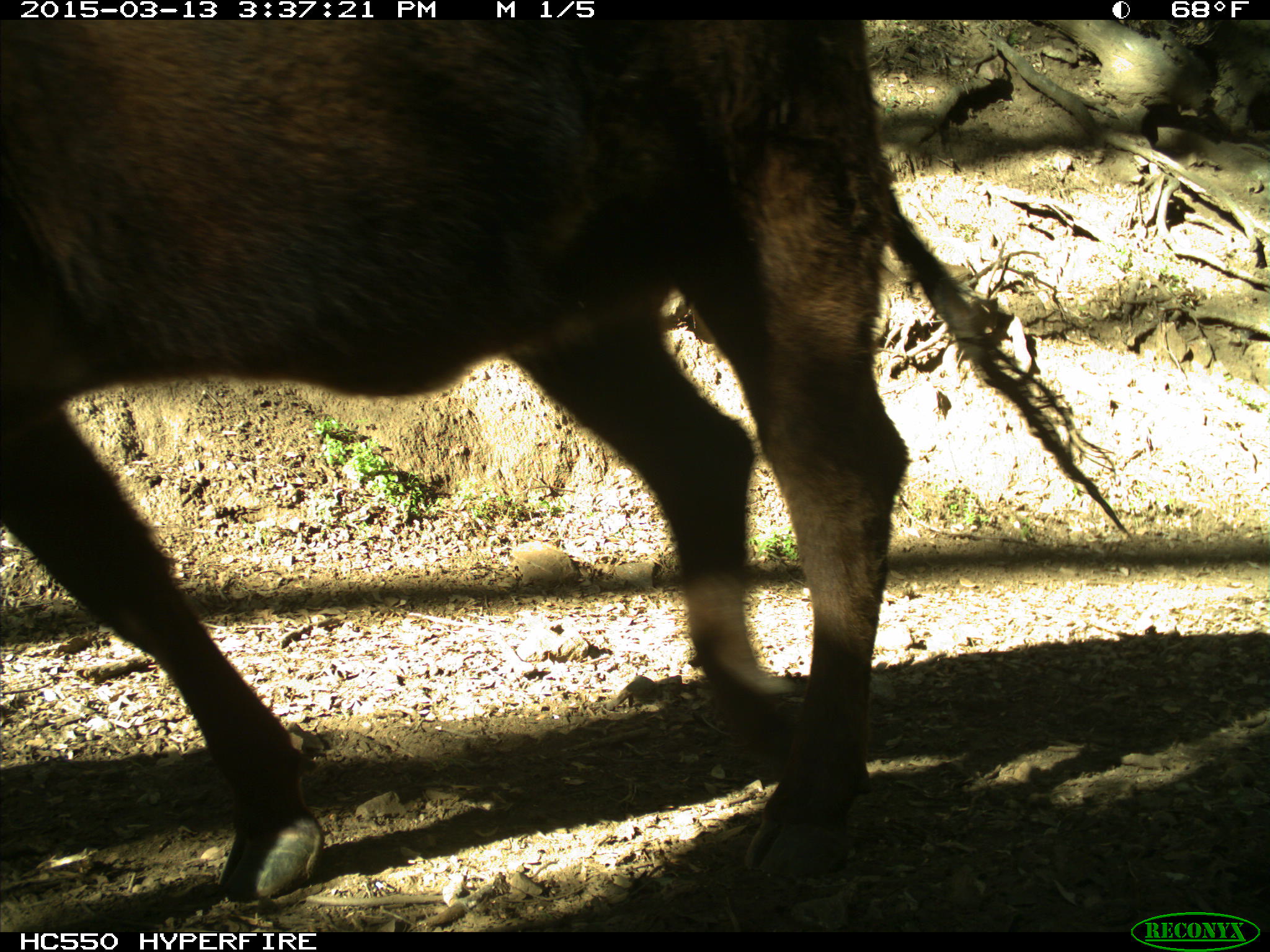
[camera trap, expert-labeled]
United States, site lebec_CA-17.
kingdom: Animalia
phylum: Chordata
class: Mammalia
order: Artiodactyla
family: Bovidae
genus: Bos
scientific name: Bos taurus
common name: domestic cow